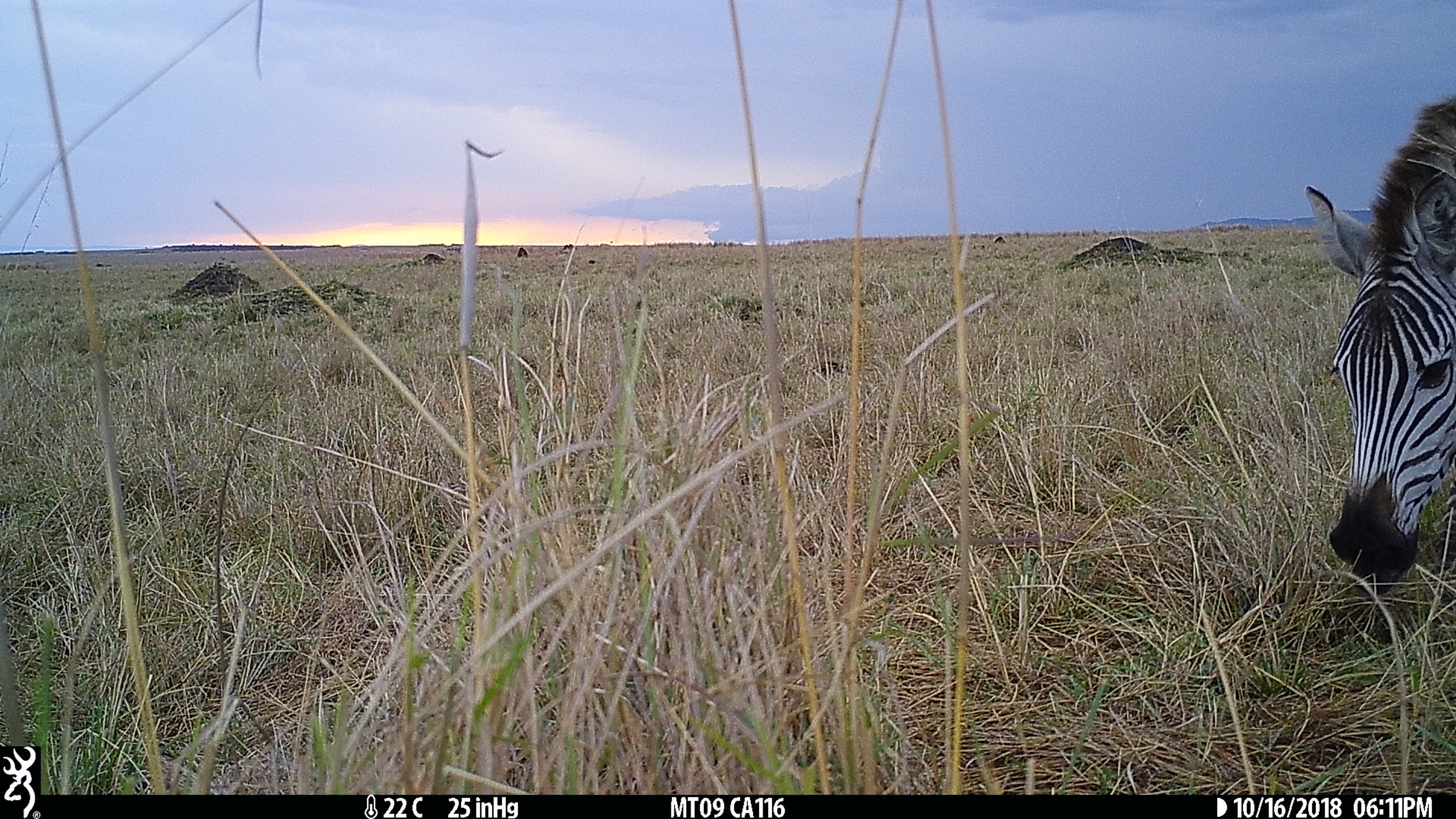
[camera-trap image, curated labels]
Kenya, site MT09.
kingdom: Animalia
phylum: Chordata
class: Mammalia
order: Perissodactyla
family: Equidae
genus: Equus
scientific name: Equus quagga burchellii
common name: burchell's zebra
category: zebra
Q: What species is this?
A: Zebra (burchell's zebra) (Equus quagga burchellii).